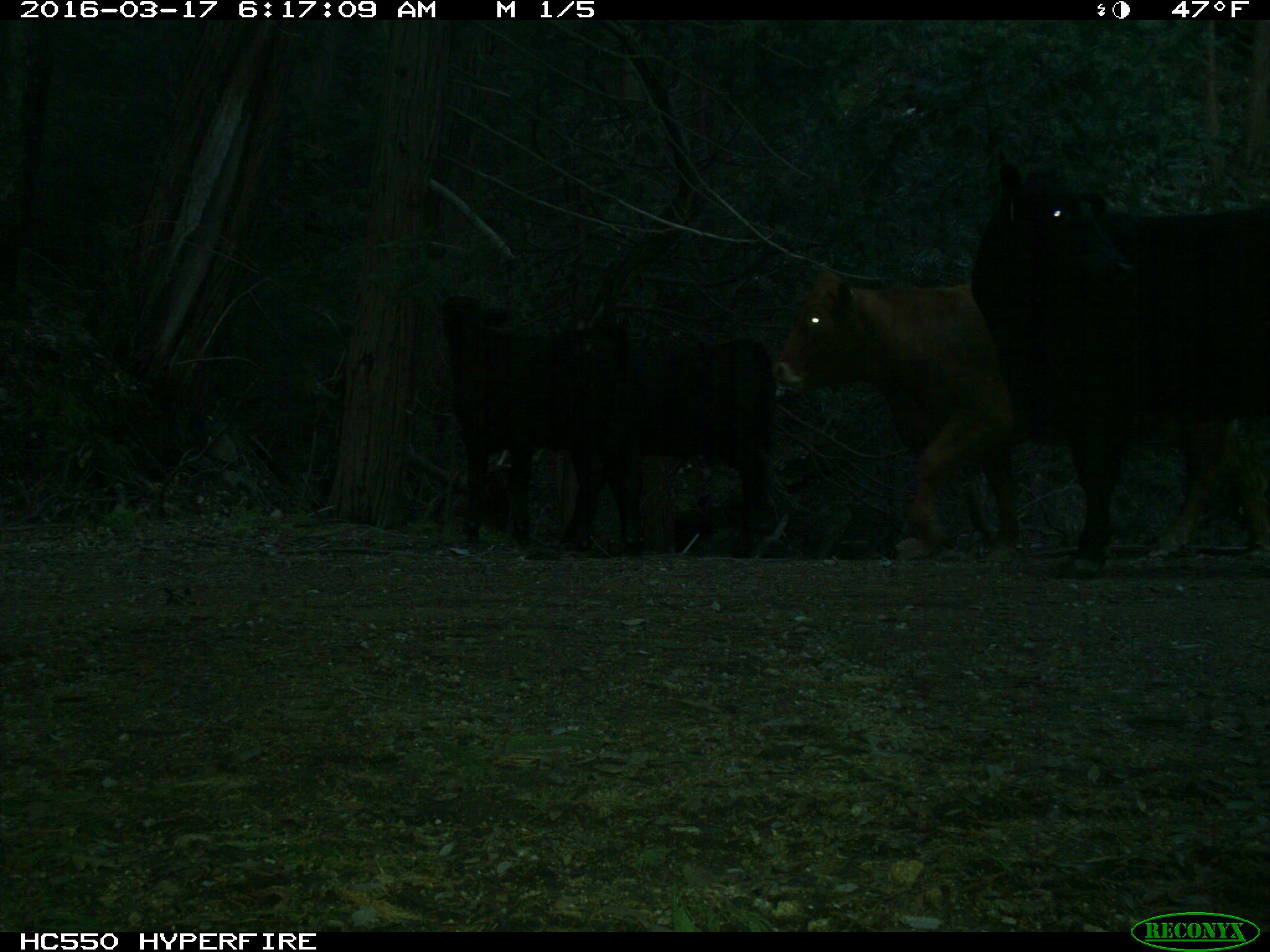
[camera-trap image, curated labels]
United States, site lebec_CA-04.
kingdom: Animalia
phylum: Chordata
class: Mammalia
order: Artiodactyla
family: Bovidae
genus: Bos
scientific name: Bos taurus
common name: domestic cow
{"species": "Bos taurus (domestic cow)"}